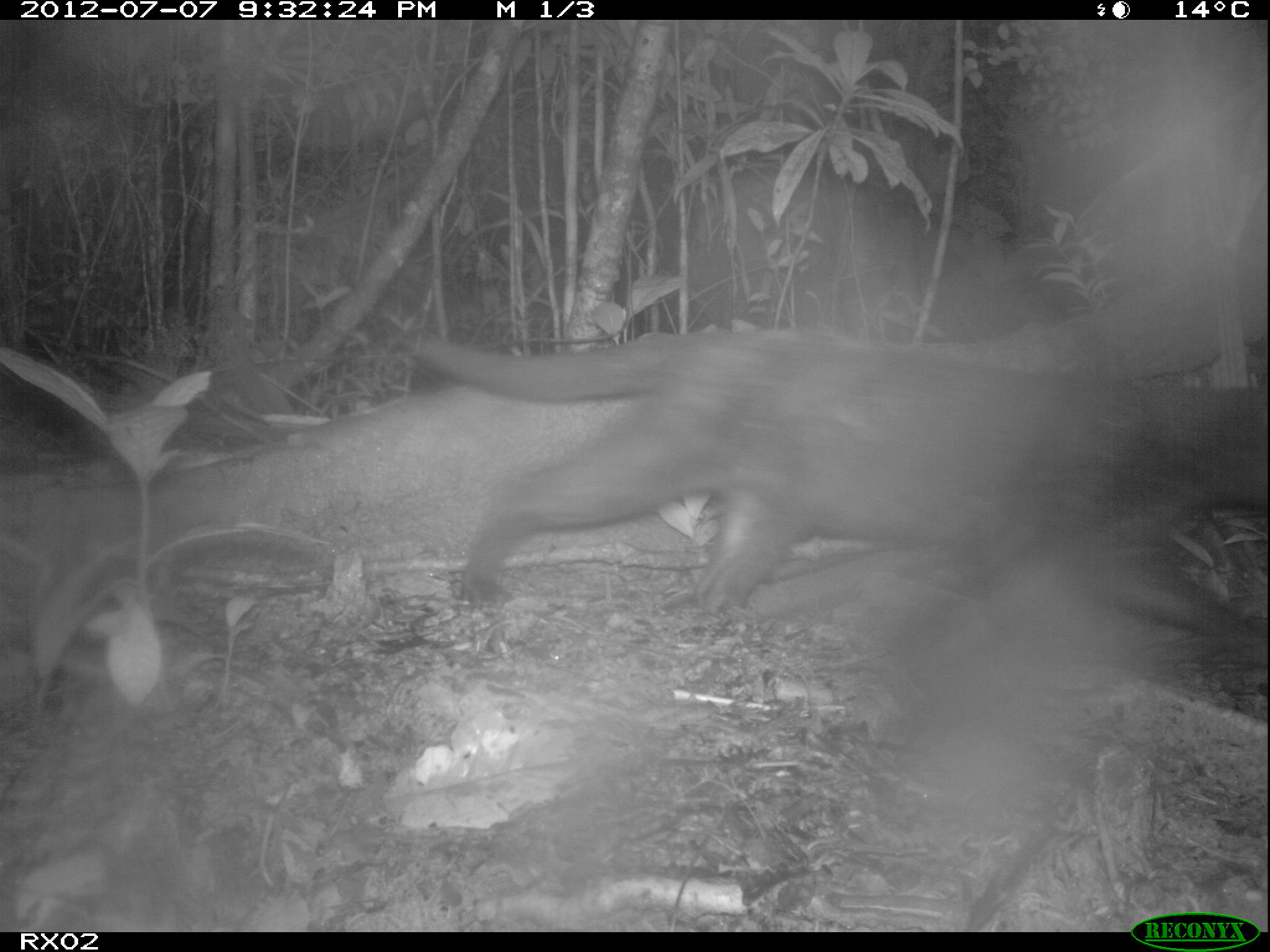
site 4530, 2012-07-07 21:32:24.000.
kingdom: Animalia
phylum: Chordata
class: Mammalia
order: Carnivora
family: Felidae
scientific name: Felidae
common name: felids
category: felis sp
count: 1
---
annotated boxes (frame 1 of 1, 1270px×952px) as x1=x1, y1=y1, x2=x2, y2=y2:
felis sp: x1=407, y1=323, x2=1270, y2=647